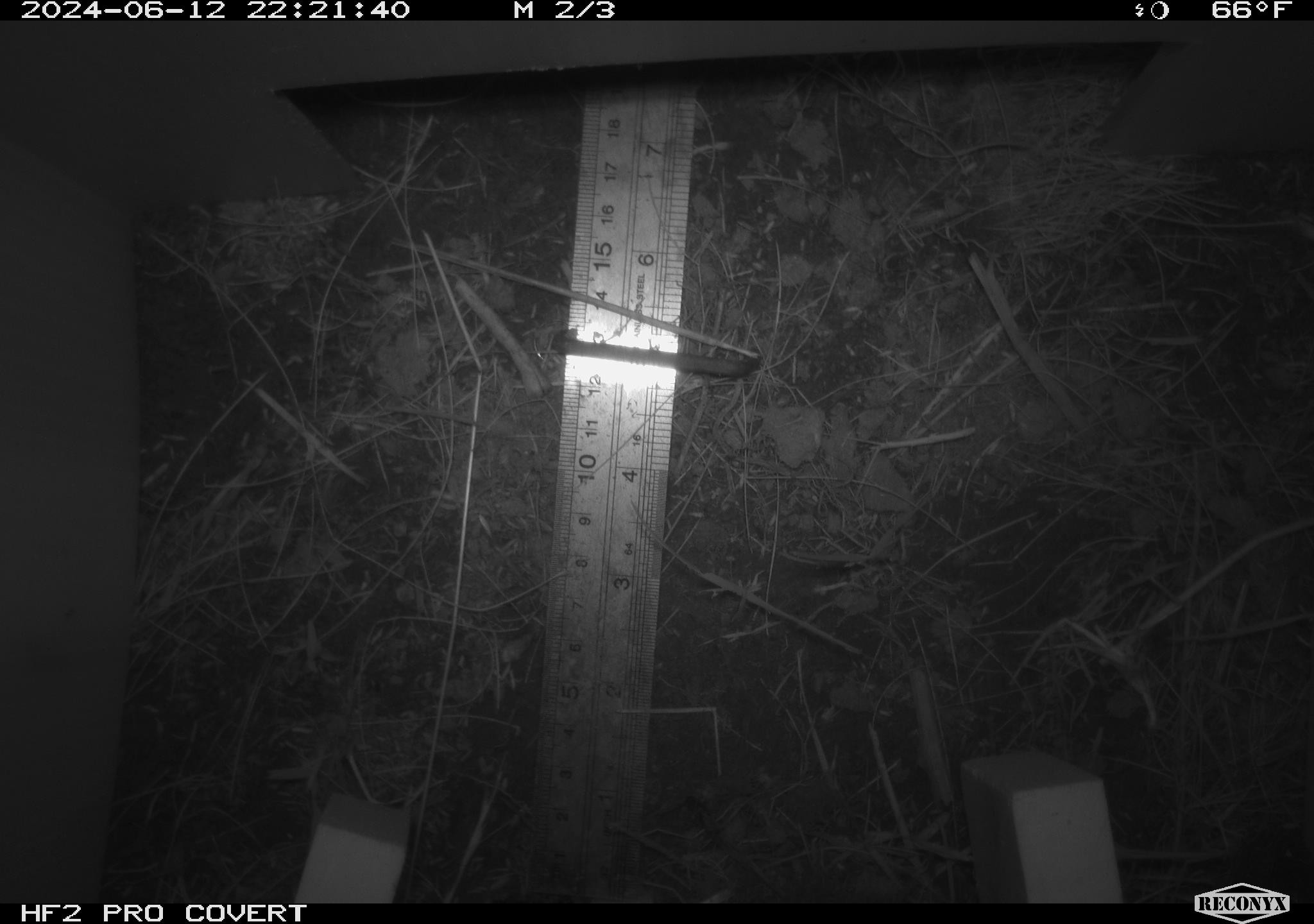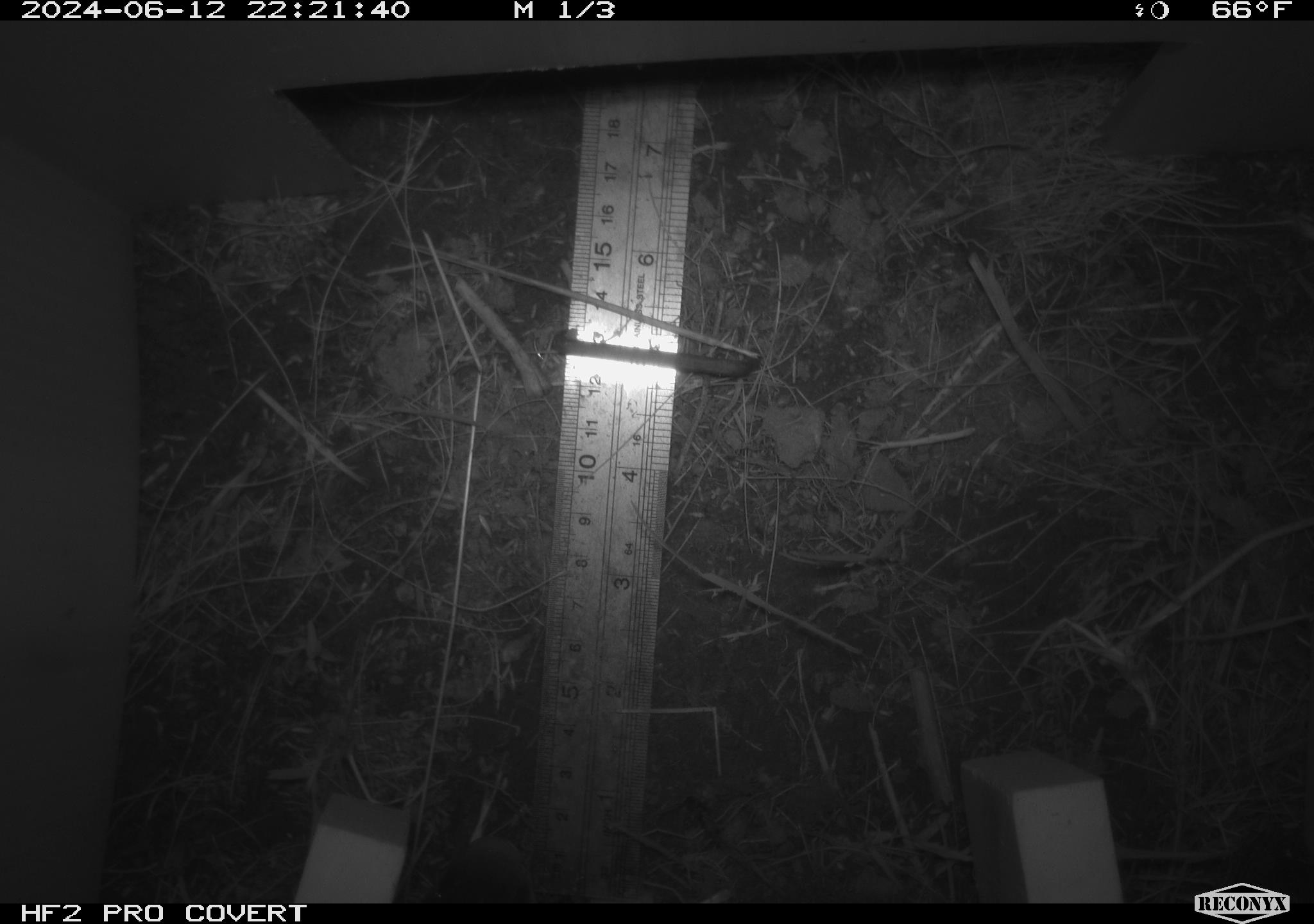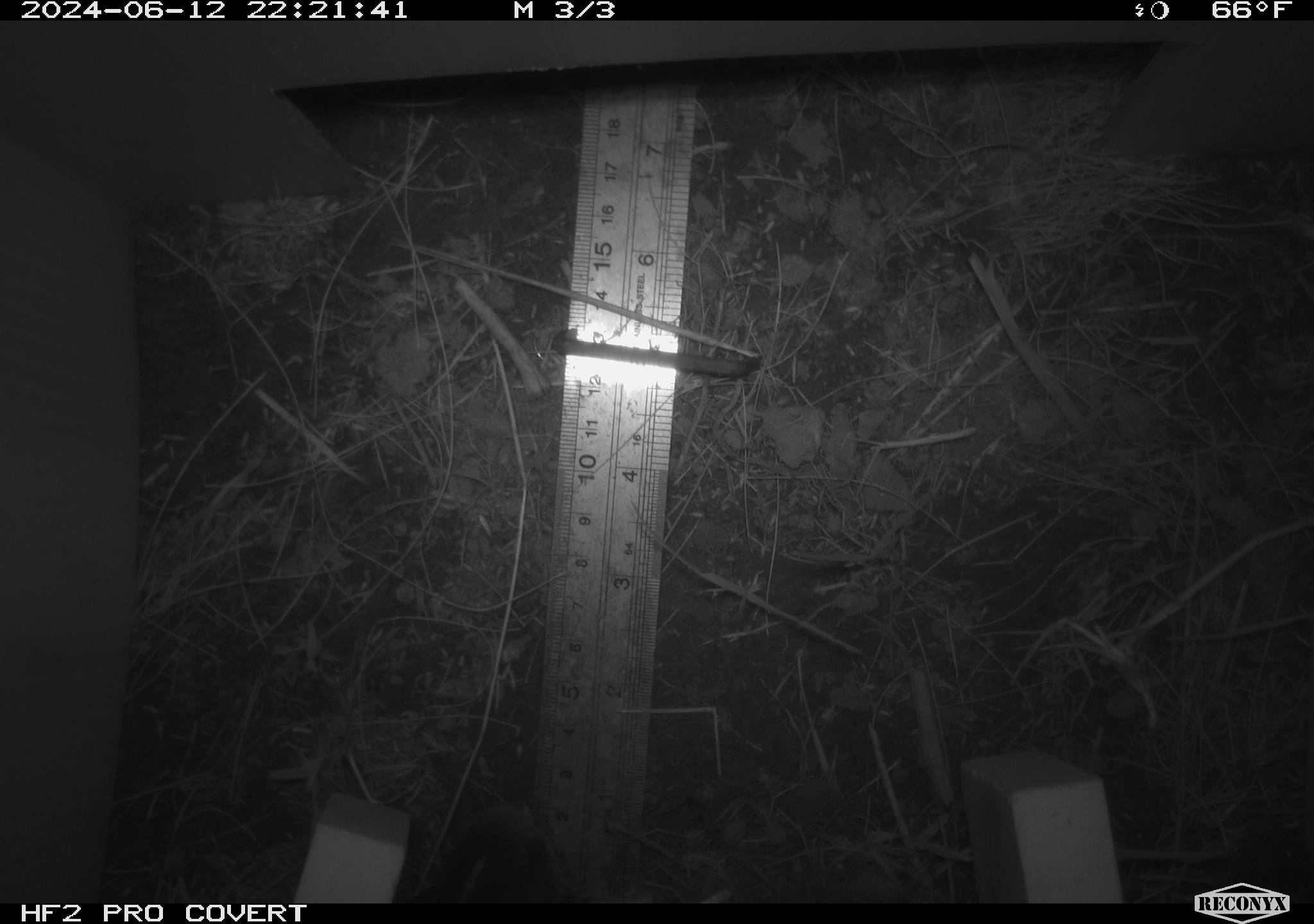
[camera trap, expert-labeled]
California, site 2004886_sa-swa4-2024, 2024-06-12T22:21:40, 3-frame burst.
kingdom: Animalia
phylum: Chordata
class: Mammalia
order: Carnivora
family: Mephitidae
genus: Mephitis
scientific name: Mephitis mephitis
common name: striped skunk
Striped skunk (Mephitis mephitis).